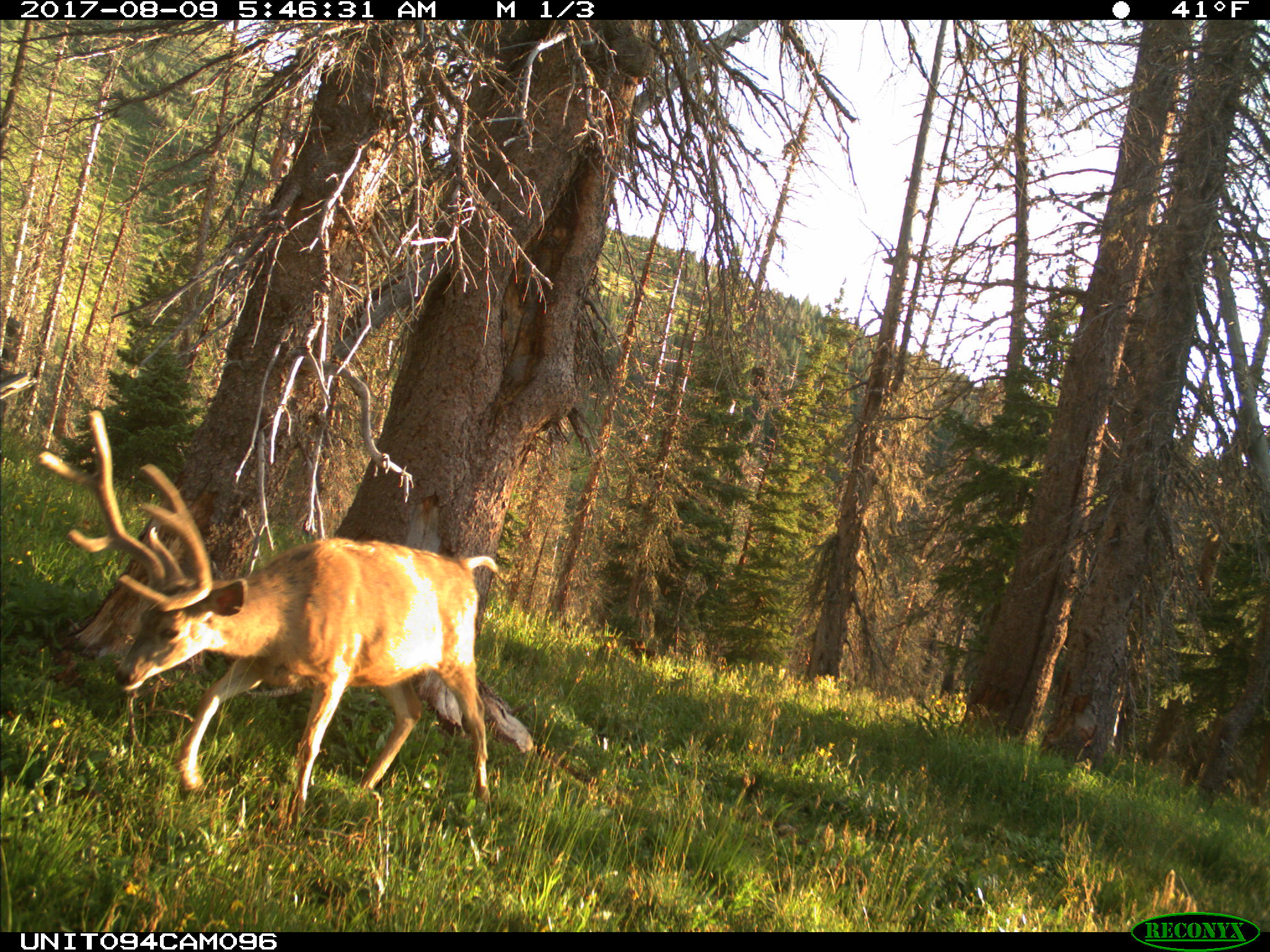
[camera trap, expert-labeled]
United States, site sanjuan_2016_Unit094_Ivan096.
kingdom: Animalia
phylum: Chordata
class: Mammalia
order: Artiodactyla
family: Cervidae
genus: Odocoileus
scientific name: Odocoileus hemionus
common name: mule deer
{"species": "Odocoileus hemionus (mule deer)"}